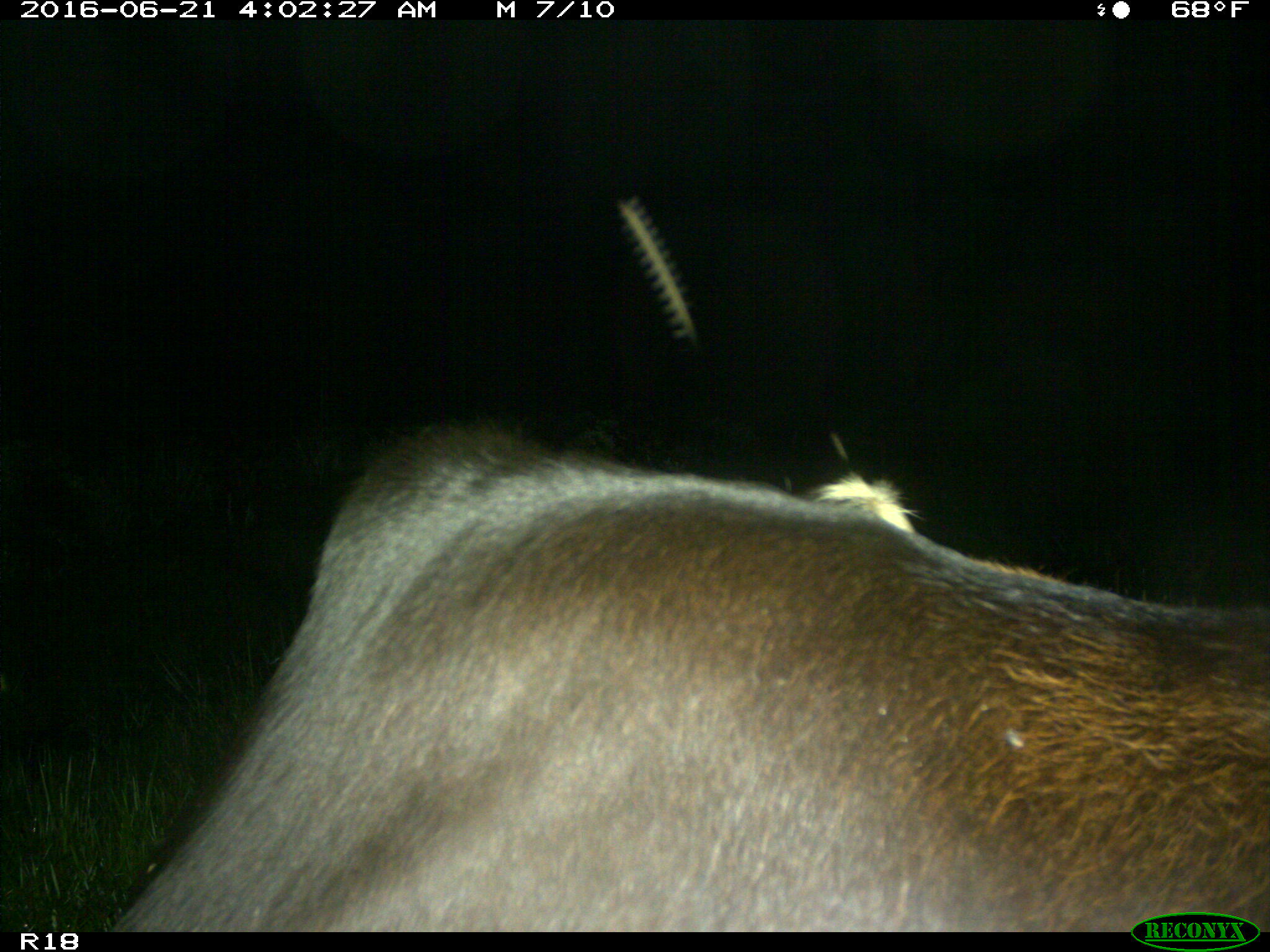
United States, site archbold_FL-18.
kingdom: Animalia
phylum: Chordata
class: Mammalia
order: Artiodactyla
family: Bovidae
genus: Bos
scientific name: Bos taurus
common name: domestic cow